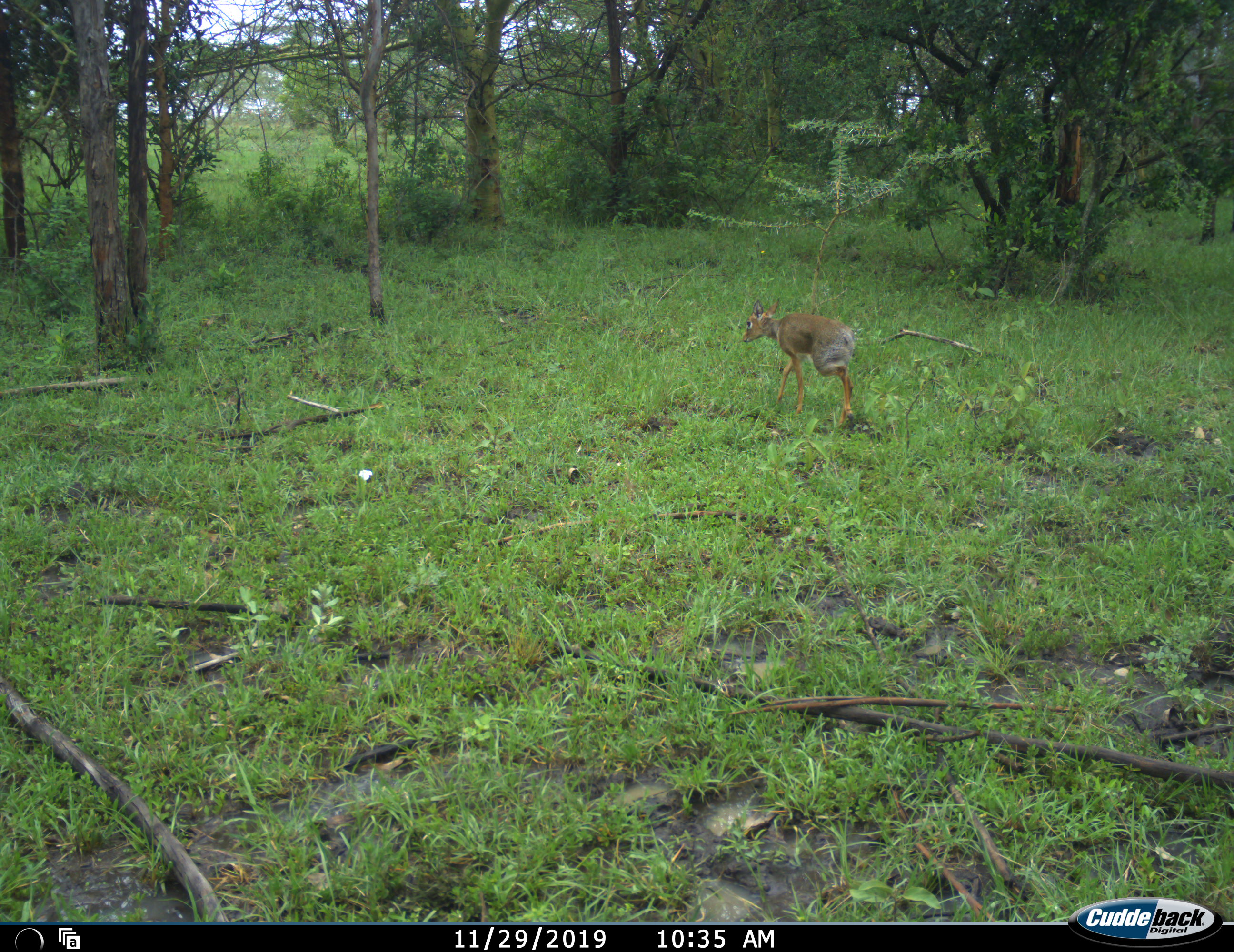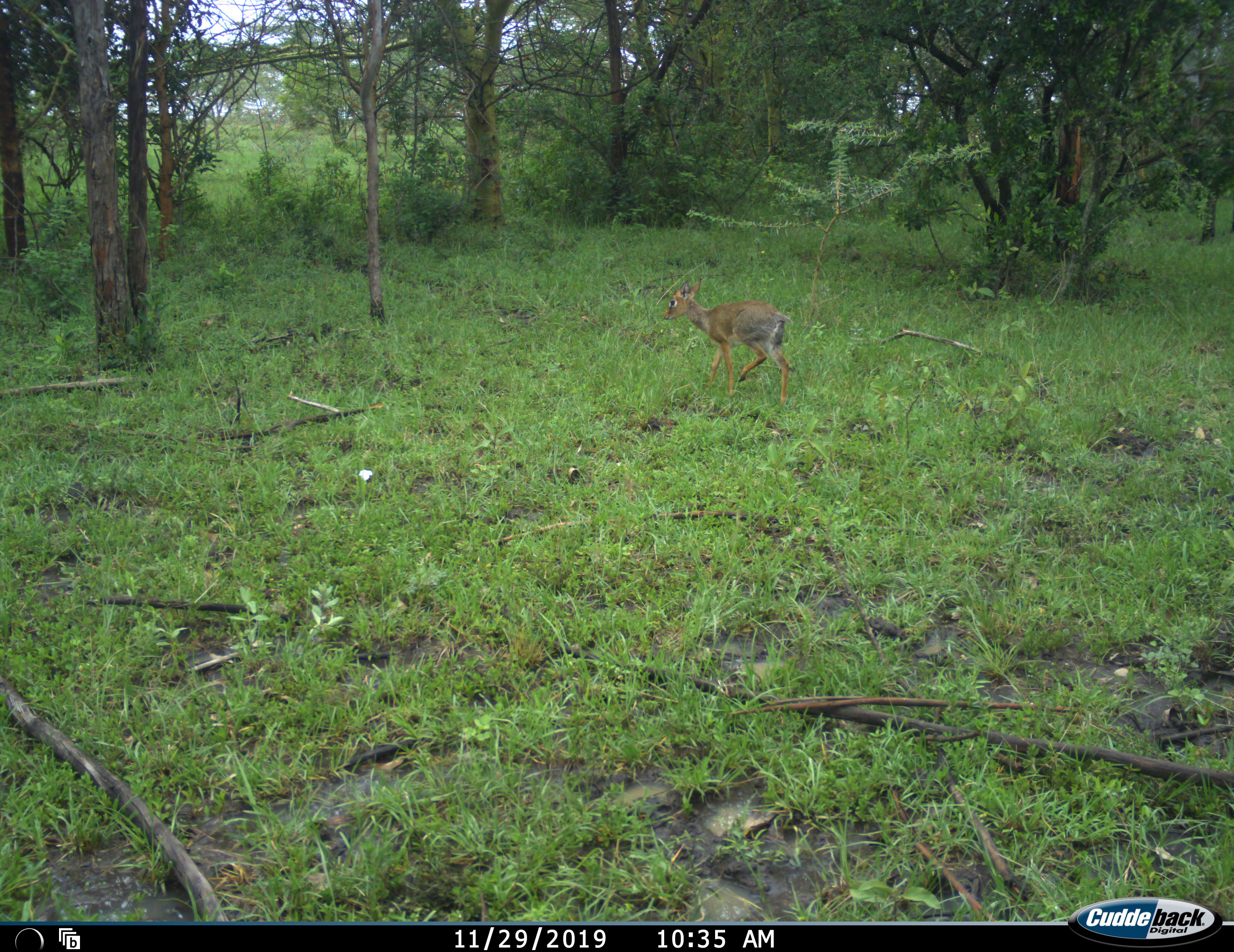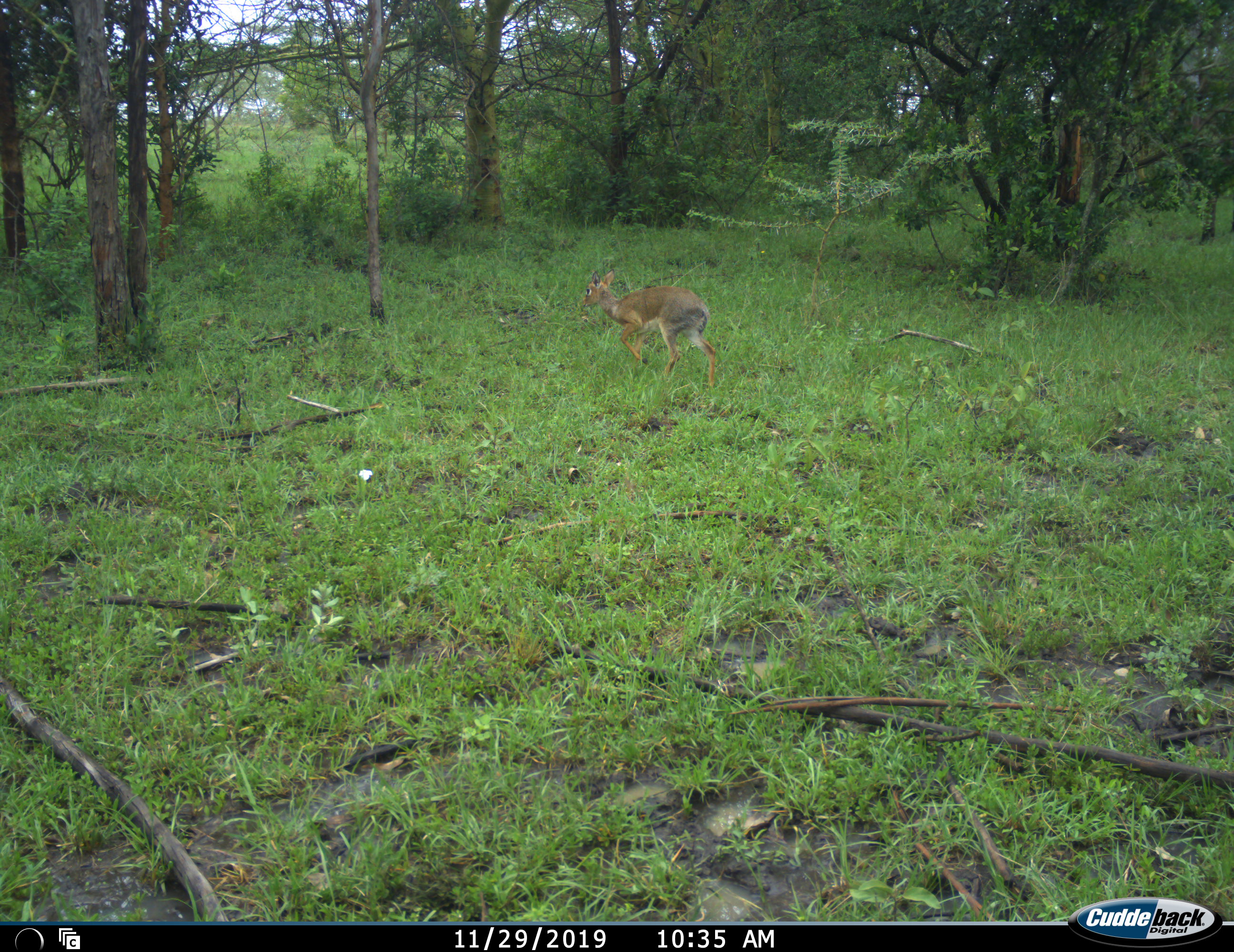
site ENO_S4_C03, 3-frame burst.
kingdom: Animalia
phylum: Chordata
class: Mammalia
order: Artiodactyla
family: Bovidae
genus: Madoqua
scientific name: Madoqua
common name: dik-dik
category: dikdik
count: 1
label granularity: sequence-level